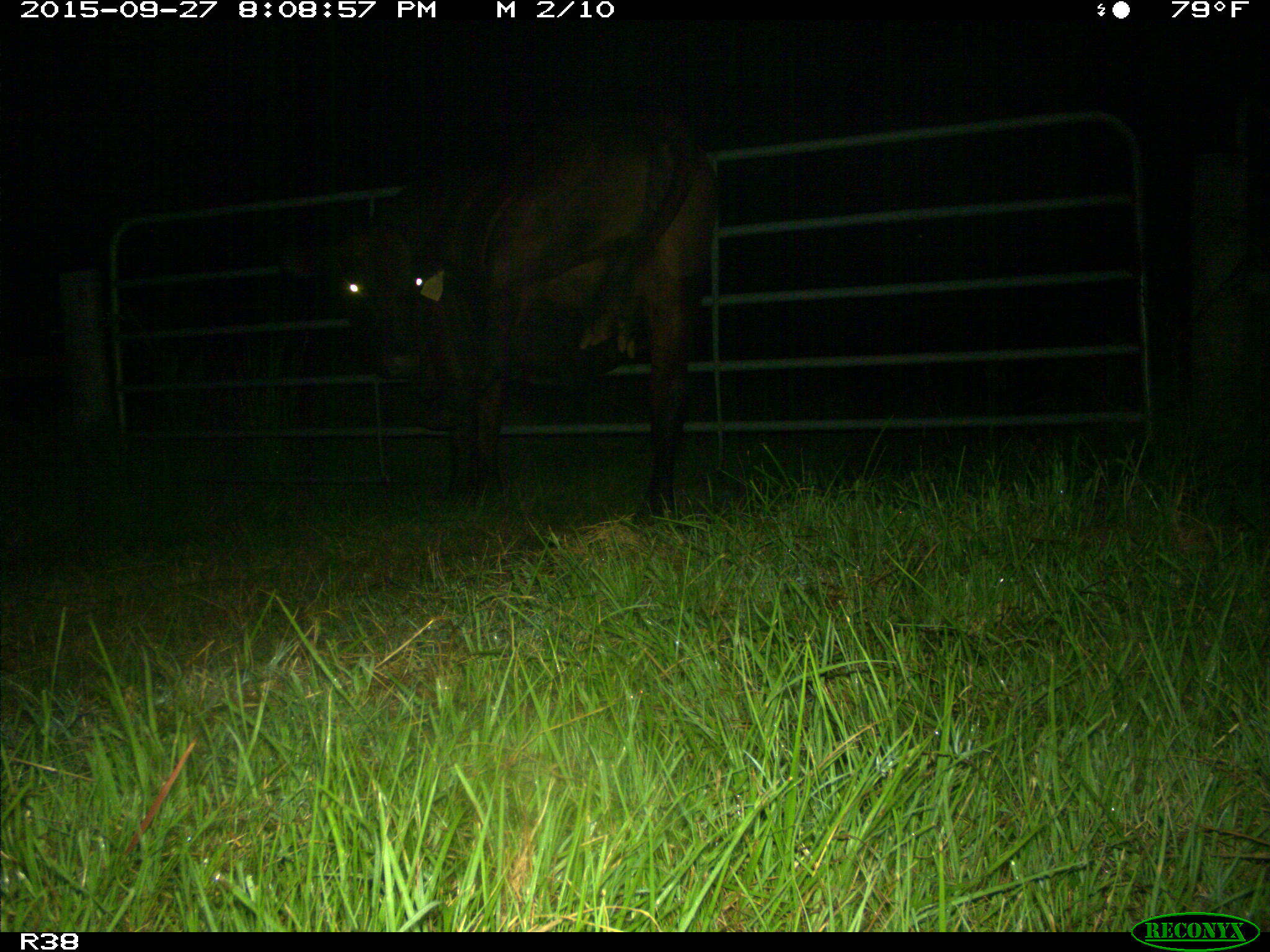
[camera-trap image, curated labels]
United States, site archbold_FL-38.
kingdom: Animalia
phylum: Chordata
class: Mammalia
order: Artiodactyla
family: Bovidae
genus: Bos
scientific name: Bos taurus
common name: domestic cow